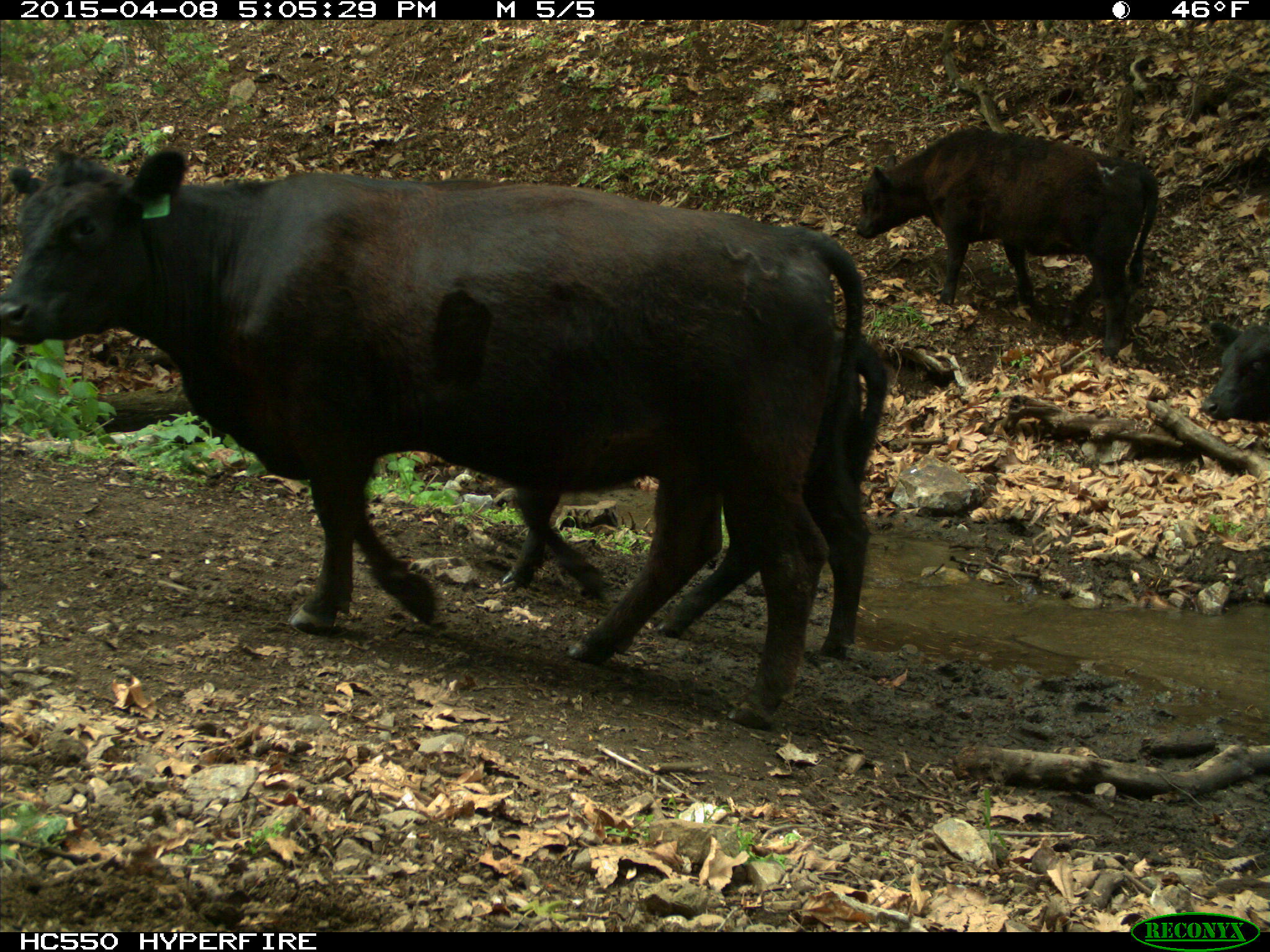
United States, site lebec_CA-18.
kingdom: Animalia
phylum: Chordata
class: Mammalia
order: Artiodactyla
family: Bovidae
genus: Bos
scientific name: Bos taurus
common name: domestic cow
Bos taurus (domestic cow).